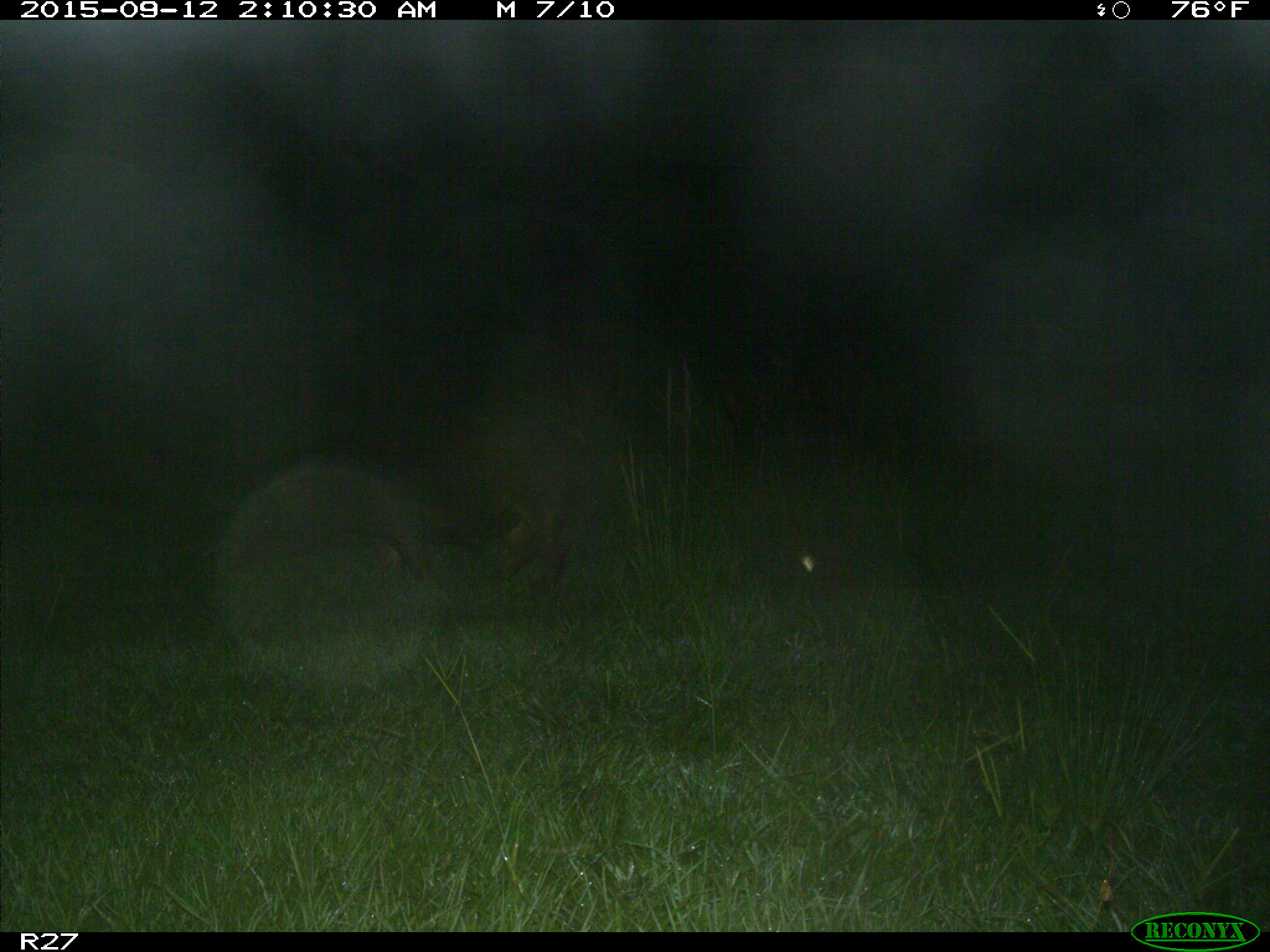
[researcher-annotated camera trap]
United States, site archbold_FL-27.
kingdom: Animalia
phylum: Chordata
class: Mammalia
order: Artiodactyla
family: Suidae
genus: Sus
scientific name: Sus scrofa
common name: wild boar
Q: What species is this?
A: Sus scrofa (wild boar).